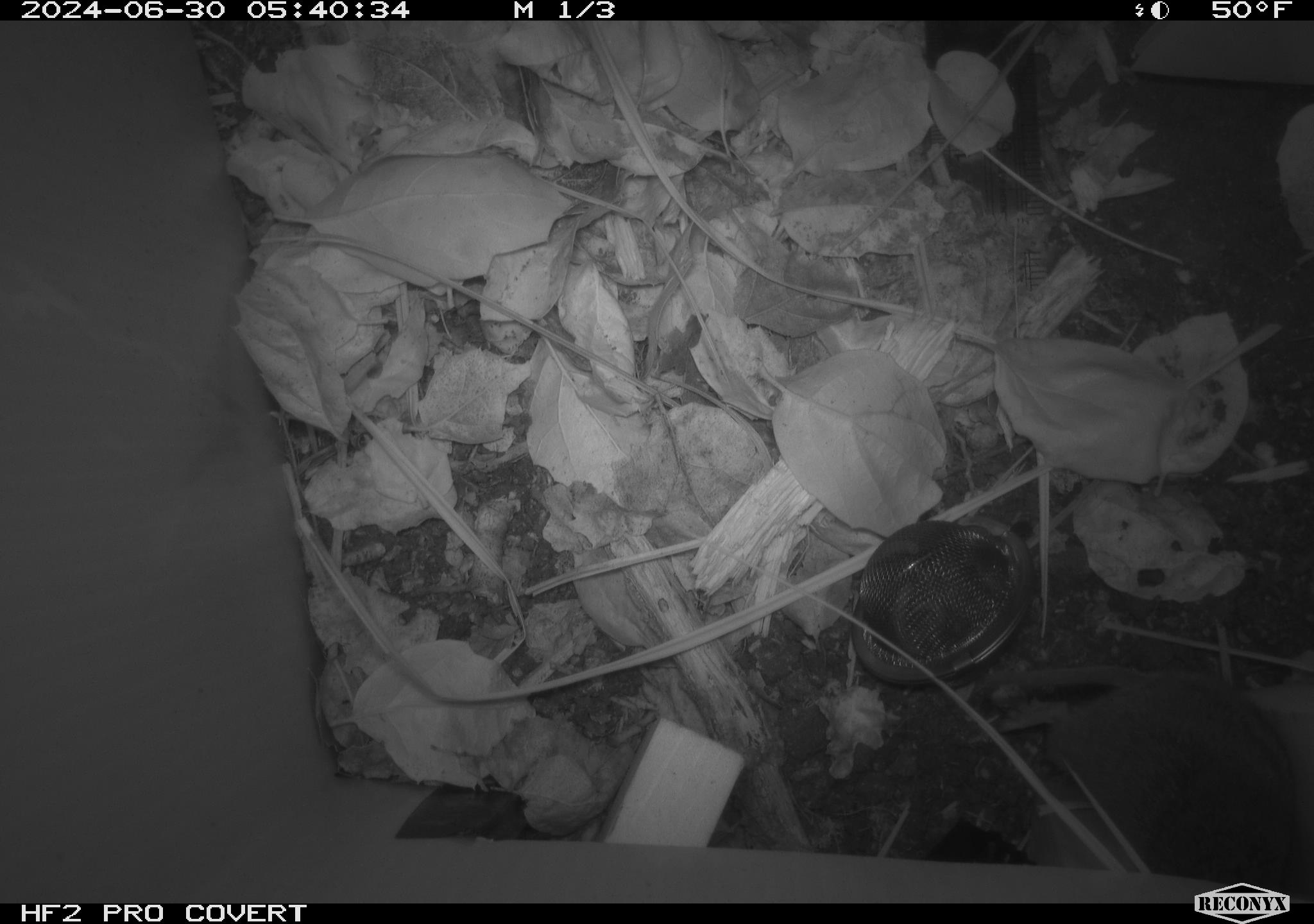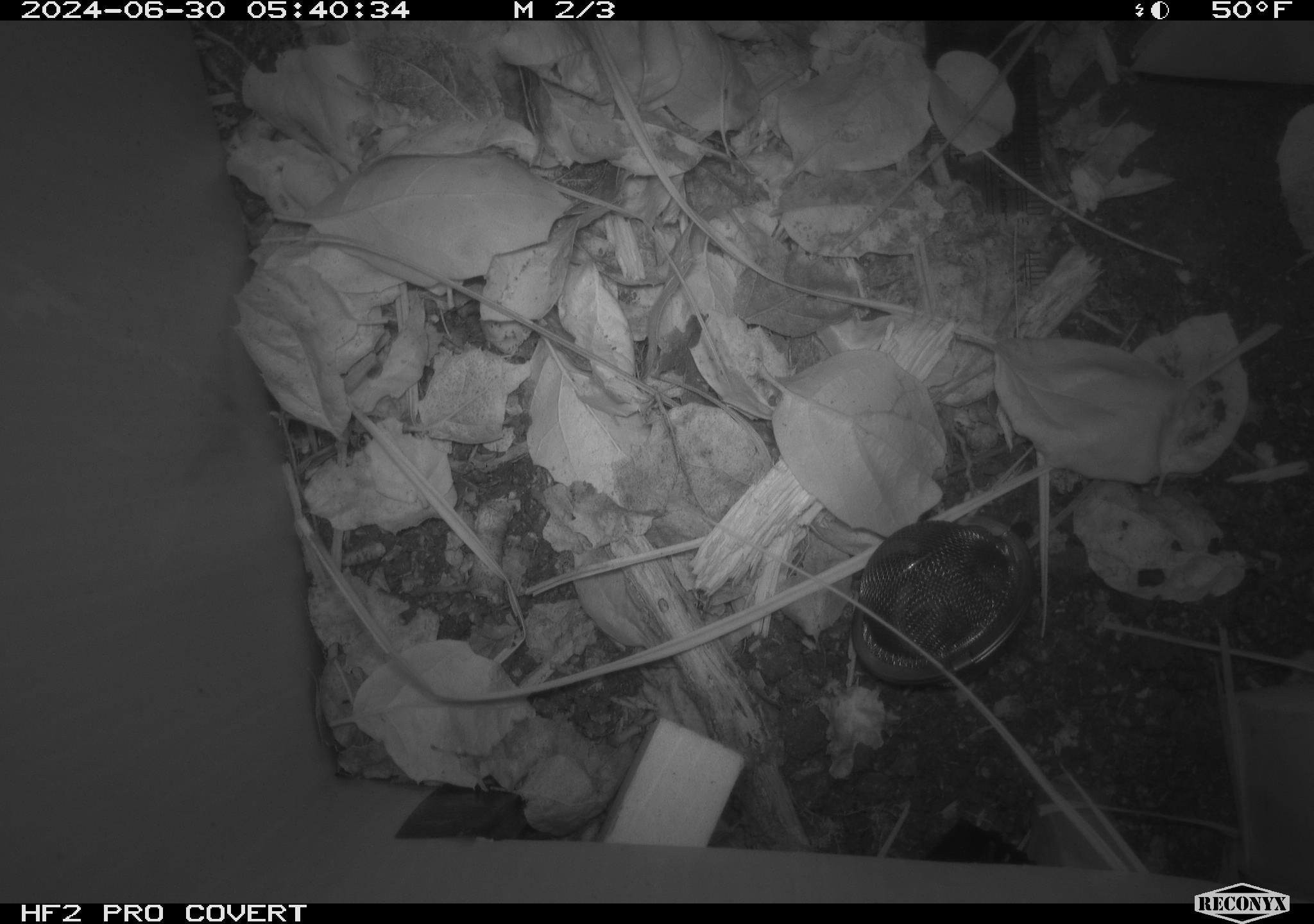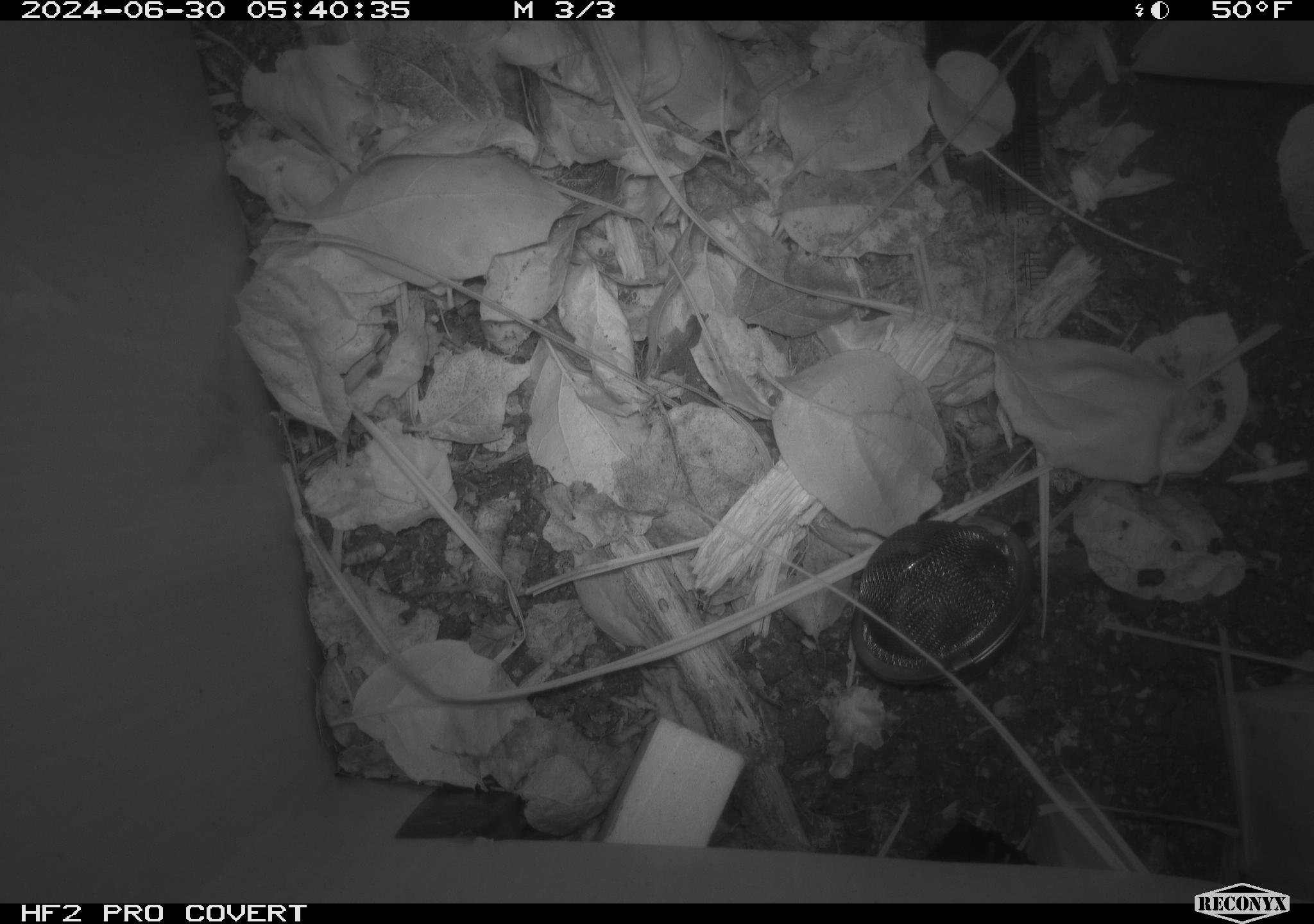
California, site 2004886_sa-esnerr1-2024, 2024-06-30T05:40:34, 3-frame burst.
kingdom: Animalia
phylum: Chordata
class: Mammalia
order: Rodentia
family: Cricetidae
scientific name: Cricetidae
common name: hamsters, voles, lemmings, and allies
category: cricetidae family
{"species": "cricetidae family (hamsters, voles, lemmings, and allies) (Cricetidae)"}